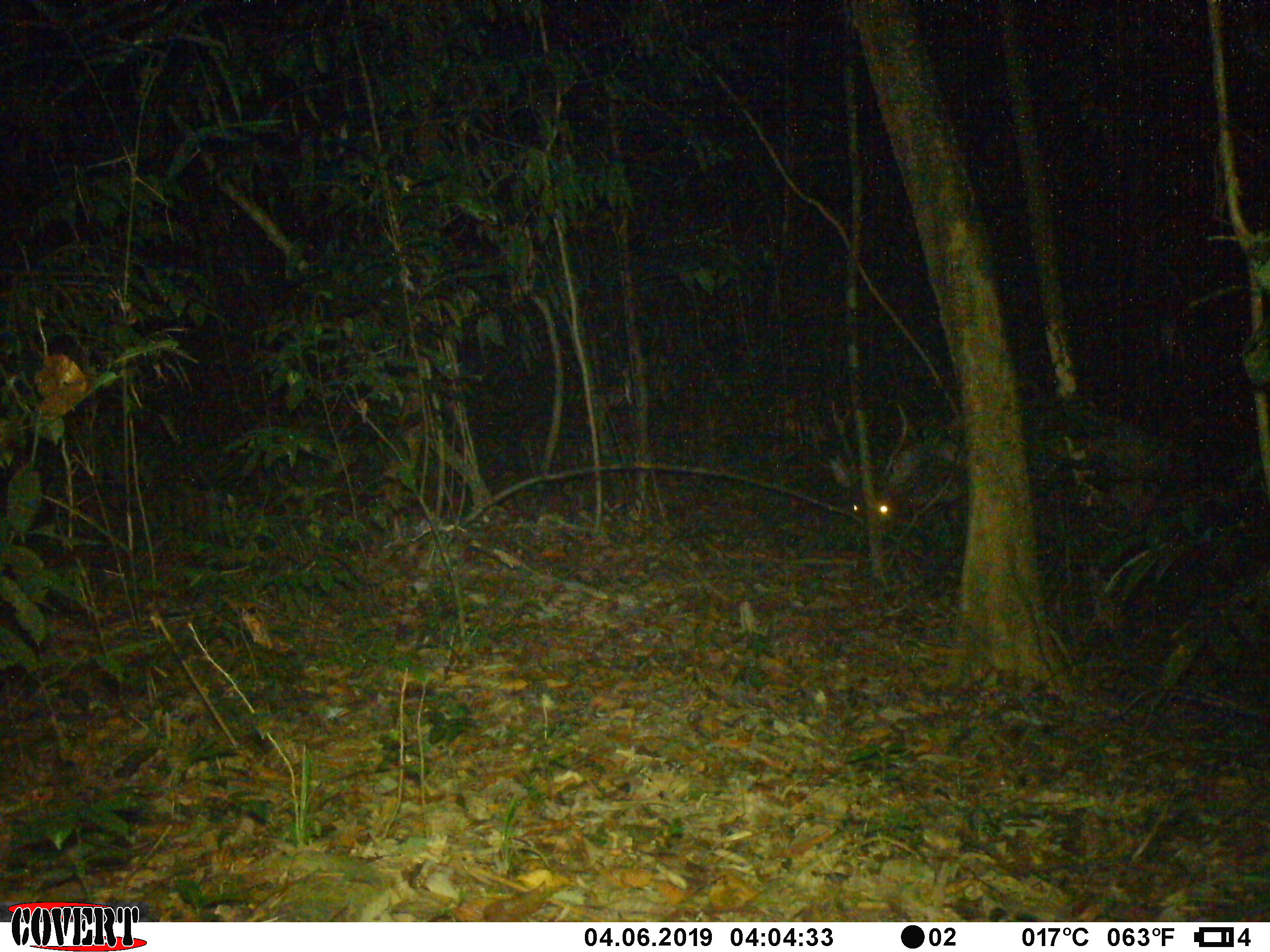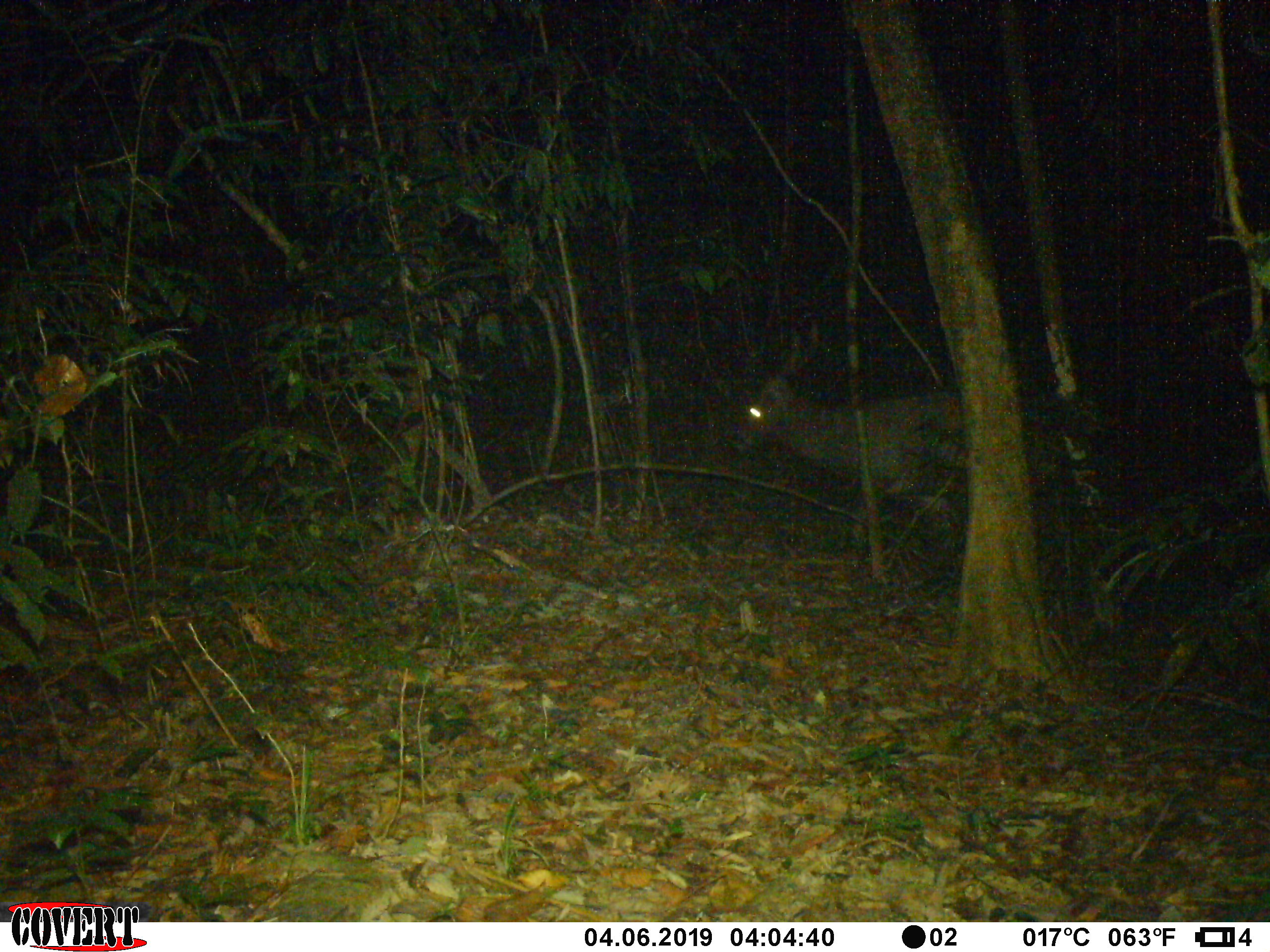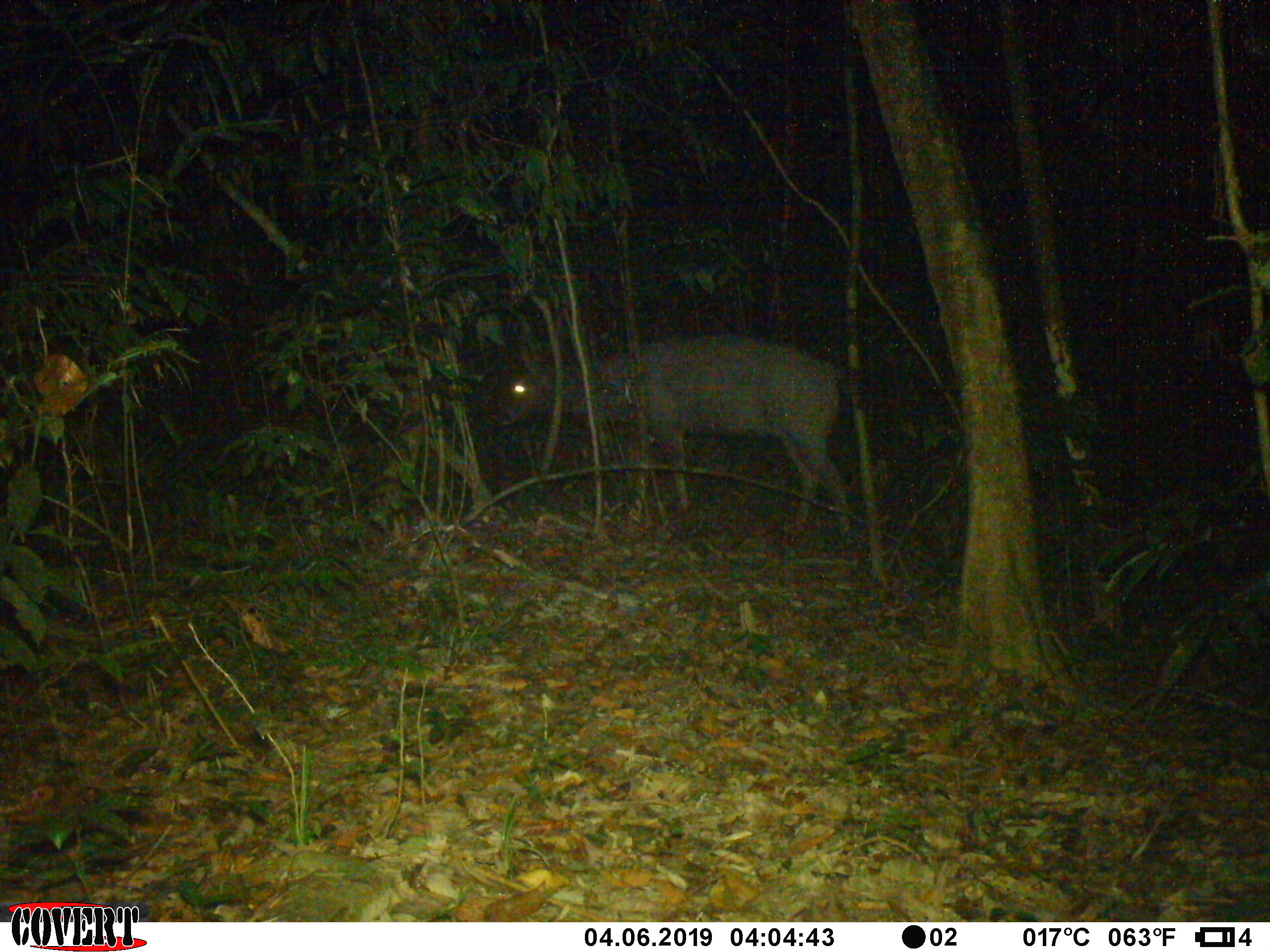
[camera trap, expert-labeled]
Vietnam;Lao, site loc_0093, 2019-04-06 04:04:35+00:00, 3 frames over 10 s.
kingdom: Animalia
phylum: Chordata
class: Mammalia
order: Artiodactyla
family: Cervidae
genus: Rusa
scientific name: Rusa unicolor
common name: sambar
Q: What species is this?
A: Sambar (Rusa unicolor).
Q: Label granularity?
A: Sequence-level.